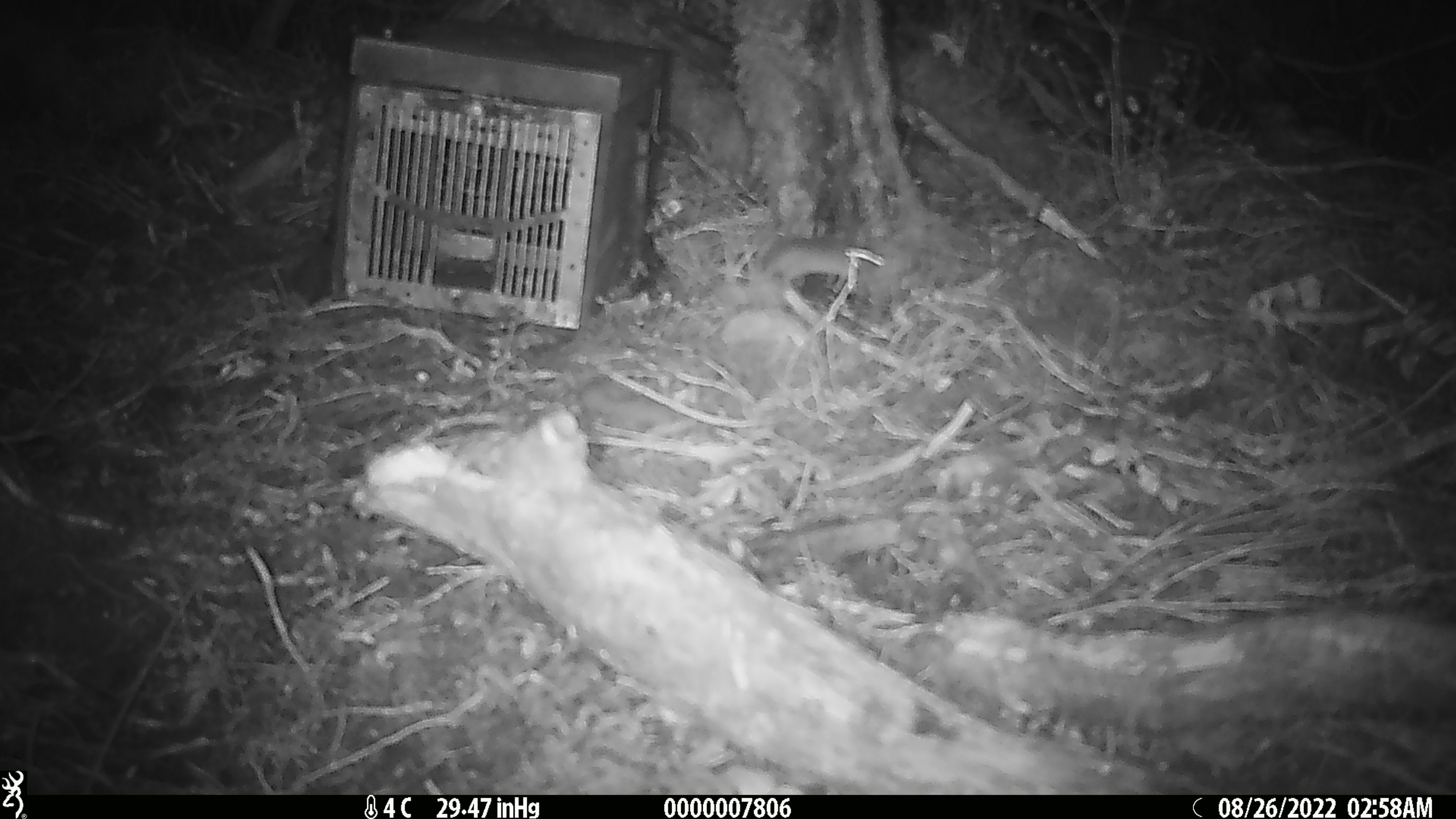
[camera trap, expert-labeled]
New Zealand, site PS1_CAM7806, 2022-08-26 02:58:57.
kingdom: Animalia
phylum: Chordata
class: Mammalia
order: Rodentia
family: Muridae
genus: Mus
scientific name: Mus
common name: mouse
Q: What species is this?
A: Mouse (Mus).